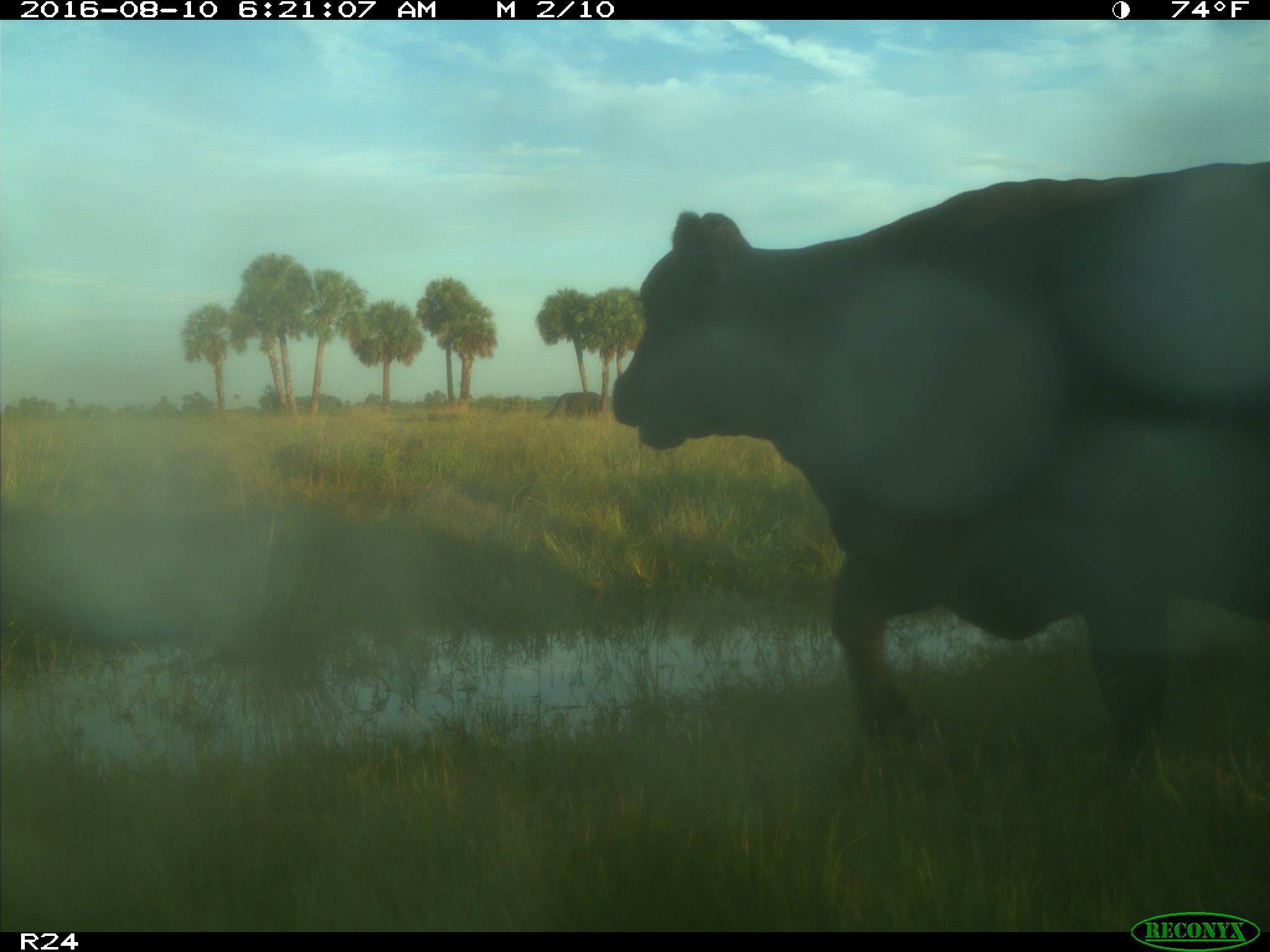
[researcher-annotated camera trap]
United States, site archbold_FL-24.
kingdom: Animalia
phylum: Chordata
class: Mammalia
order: Artiodactyla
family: Bovidae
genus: Bos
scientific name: Bos taurus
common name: domestic cow